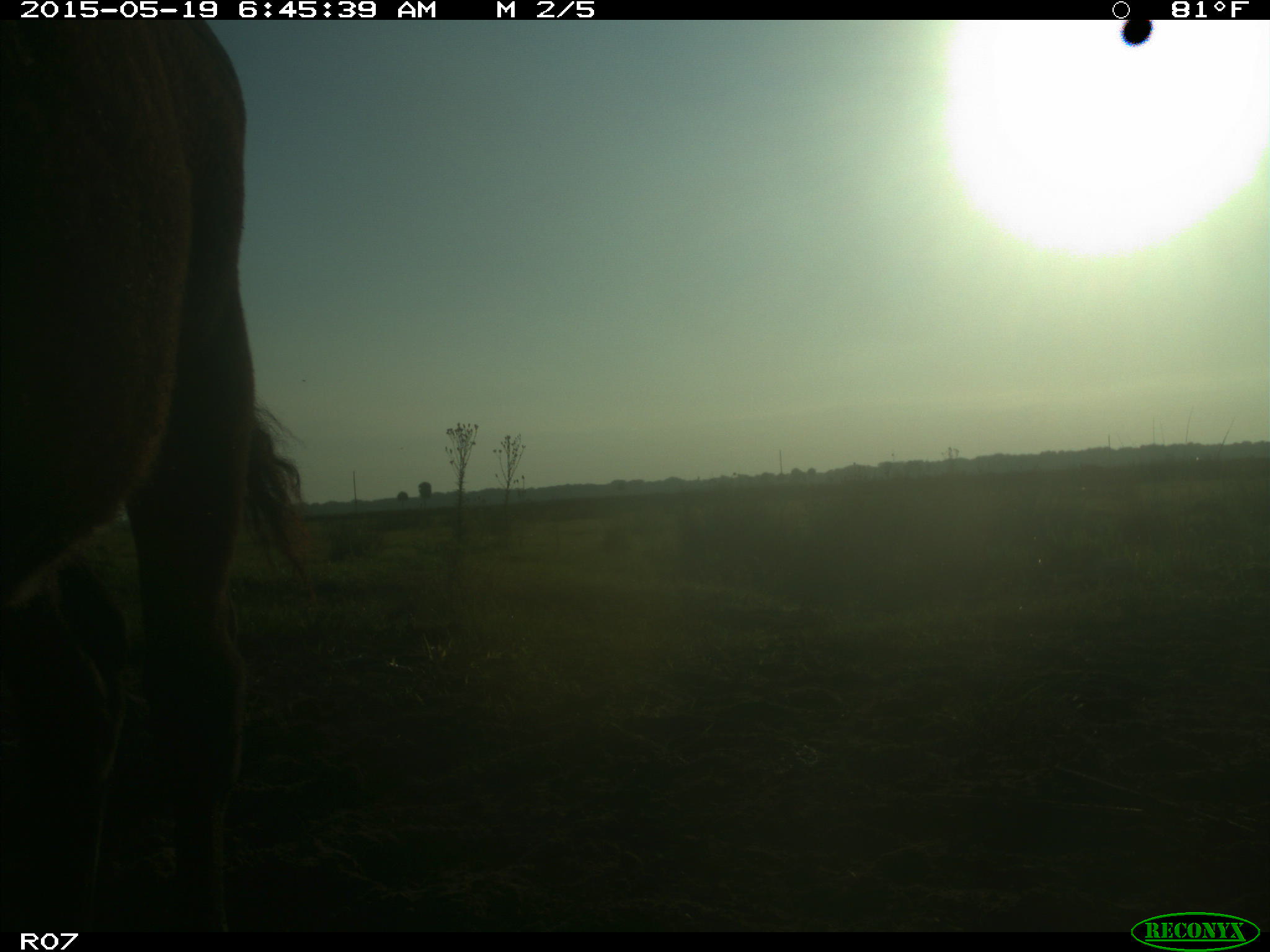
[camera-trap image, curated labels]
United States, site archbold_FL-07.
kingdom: Animalia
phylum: Chordata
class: Mammalia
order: Artiodactyla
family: Bovidae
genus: Bos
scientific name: Bos taurus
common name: domestic cow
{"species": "Bos taurus (domestic cow)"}